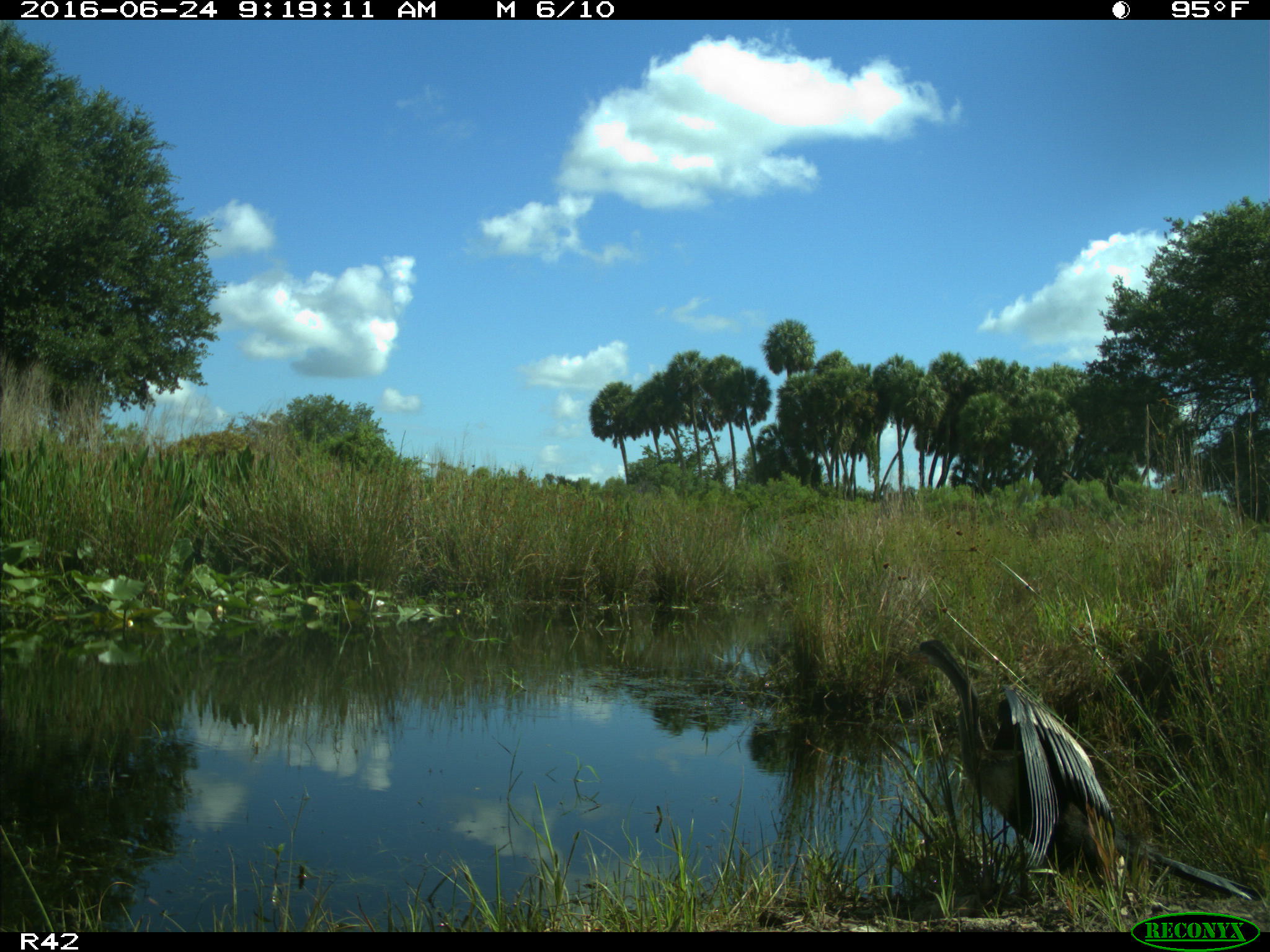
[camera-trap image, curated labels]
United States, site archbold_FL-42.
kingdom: Animalia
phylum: Chordata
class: Aves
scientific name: Aves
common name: birds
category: unidentified bird